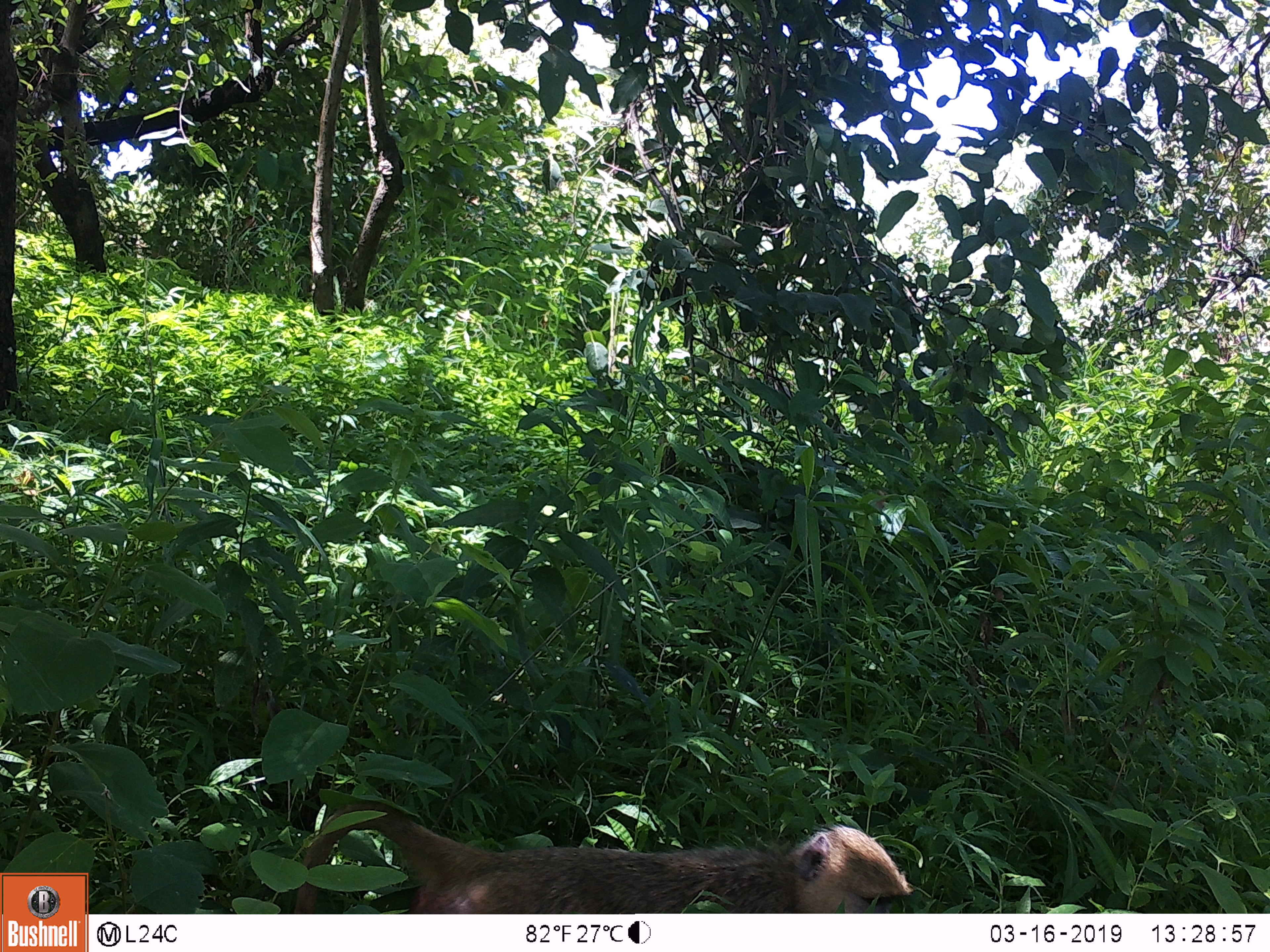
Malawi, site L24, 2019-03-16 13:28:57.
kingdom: Animalia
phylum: Chordata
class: Mammalia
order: Primates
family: Cercopithecidae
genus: Papio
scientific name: Papio cynocephalus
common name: yellow baboon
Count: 1.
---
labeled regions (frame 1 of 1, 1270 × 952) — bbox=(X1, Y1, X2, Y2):
yellow baboon: bbox=(297, 787, 917, 908)